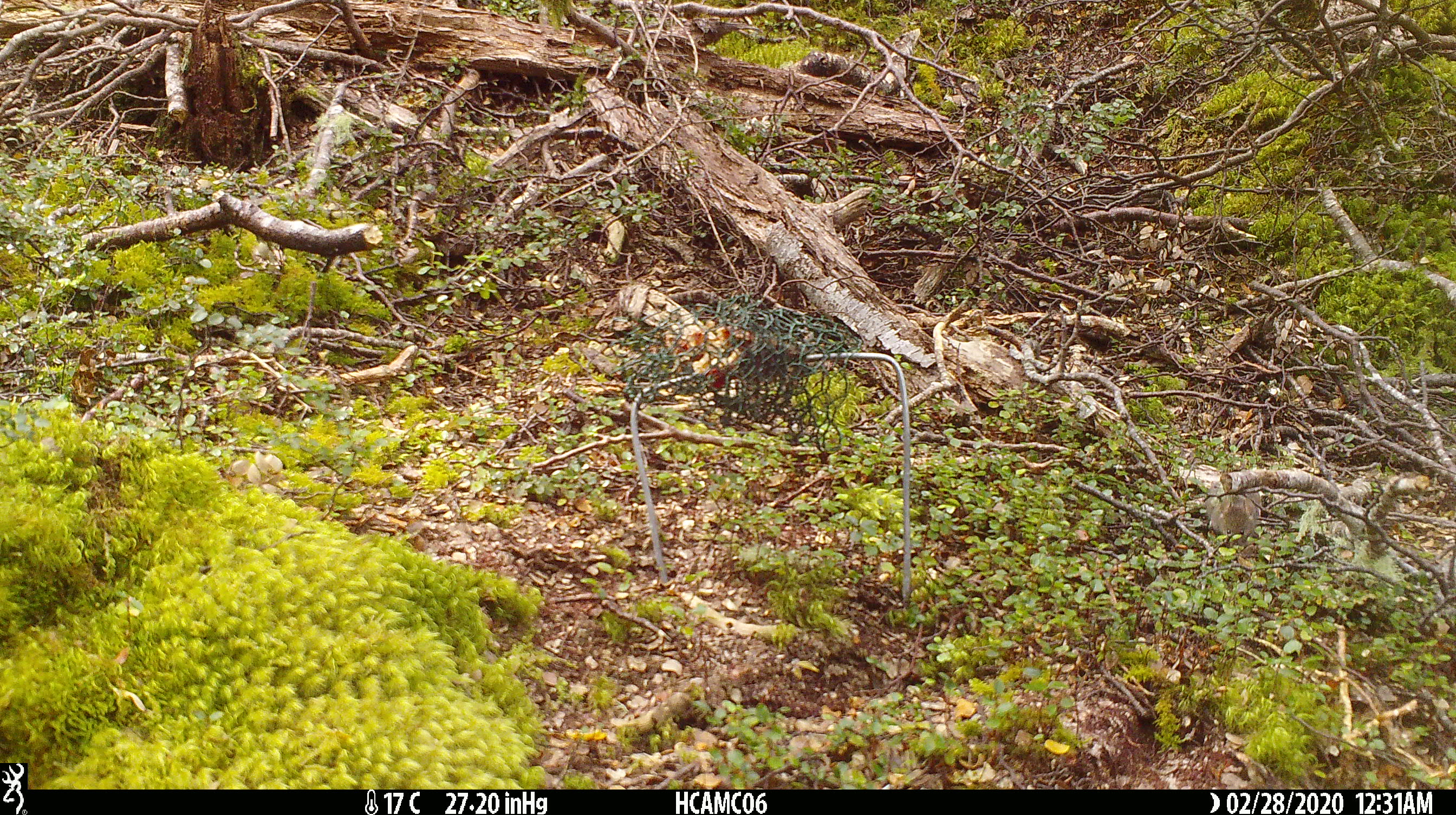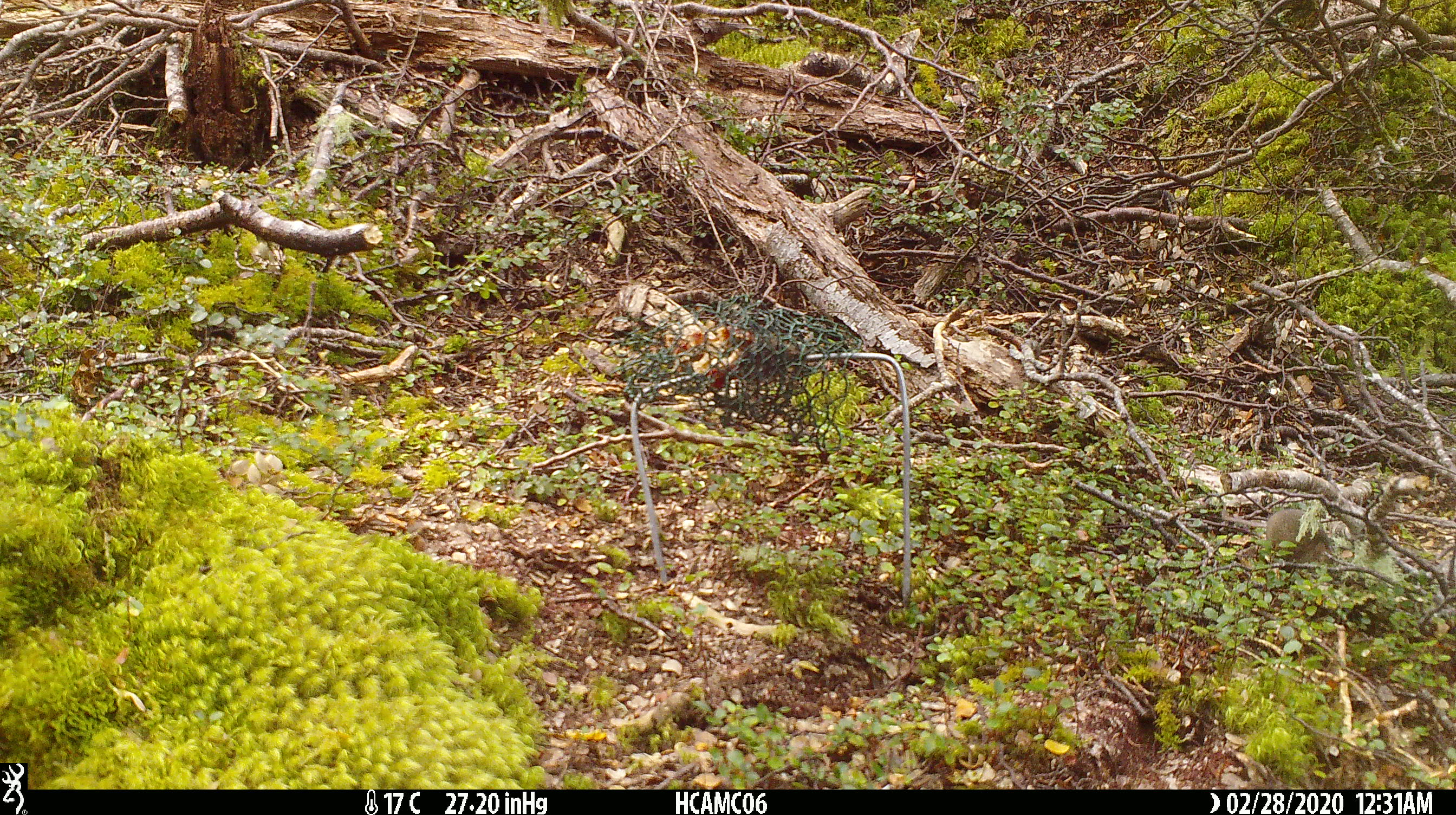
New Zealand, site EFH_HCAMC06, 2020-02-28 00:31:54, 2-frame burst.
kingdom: Animalia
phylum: Chordata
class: Mammalia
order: Rodentia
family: Muridae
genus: Mus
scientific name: Mus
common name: mouse